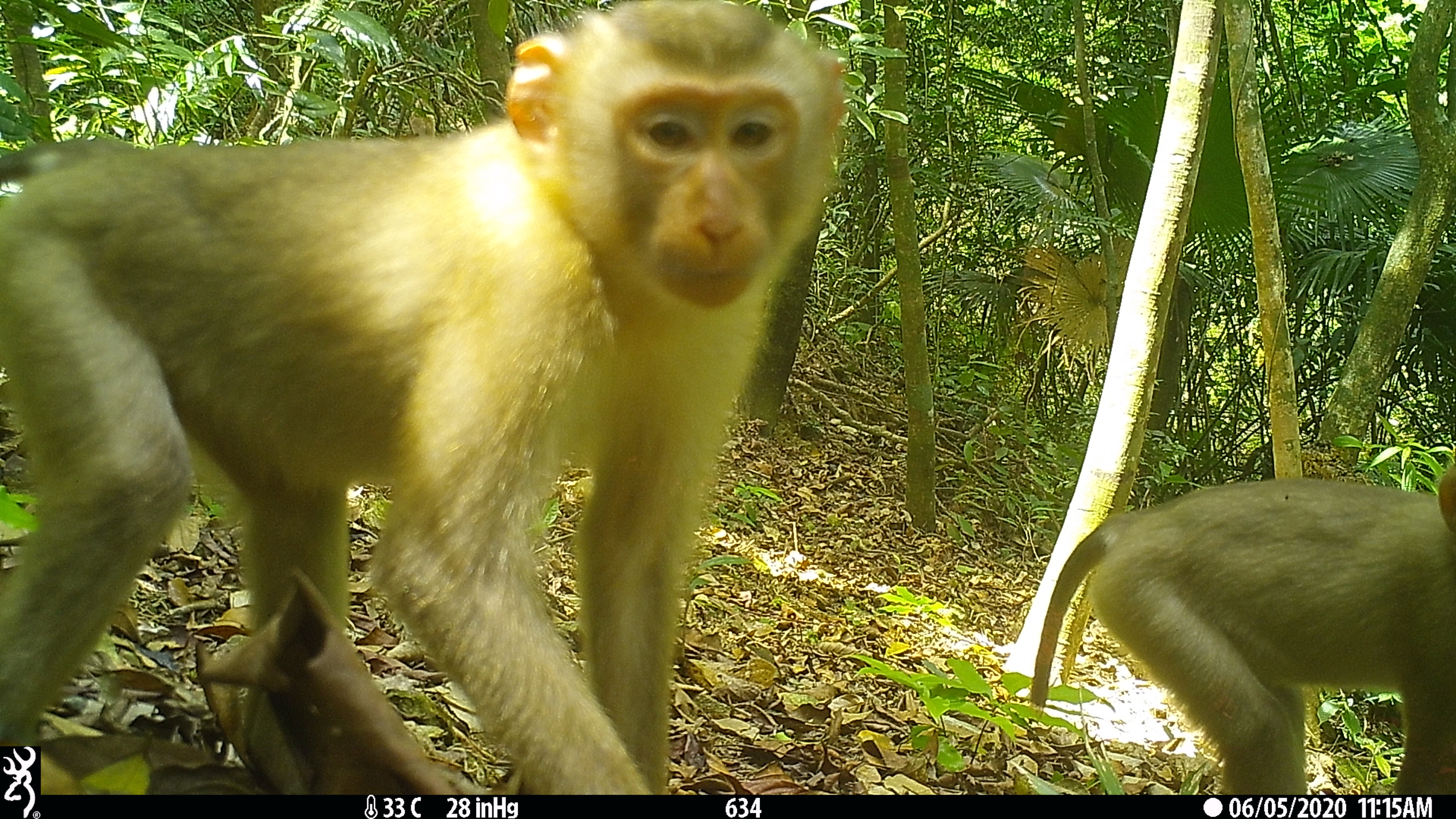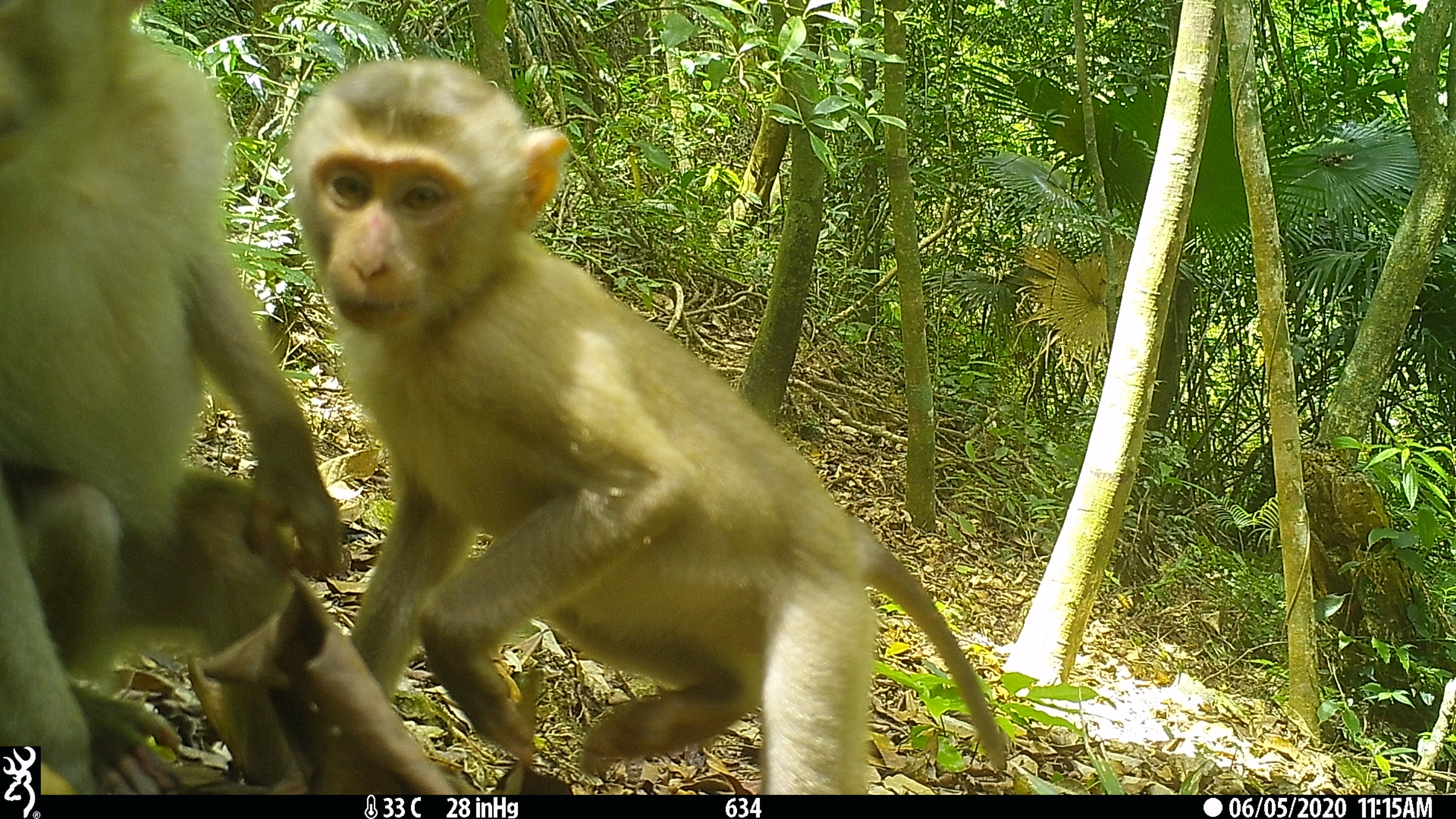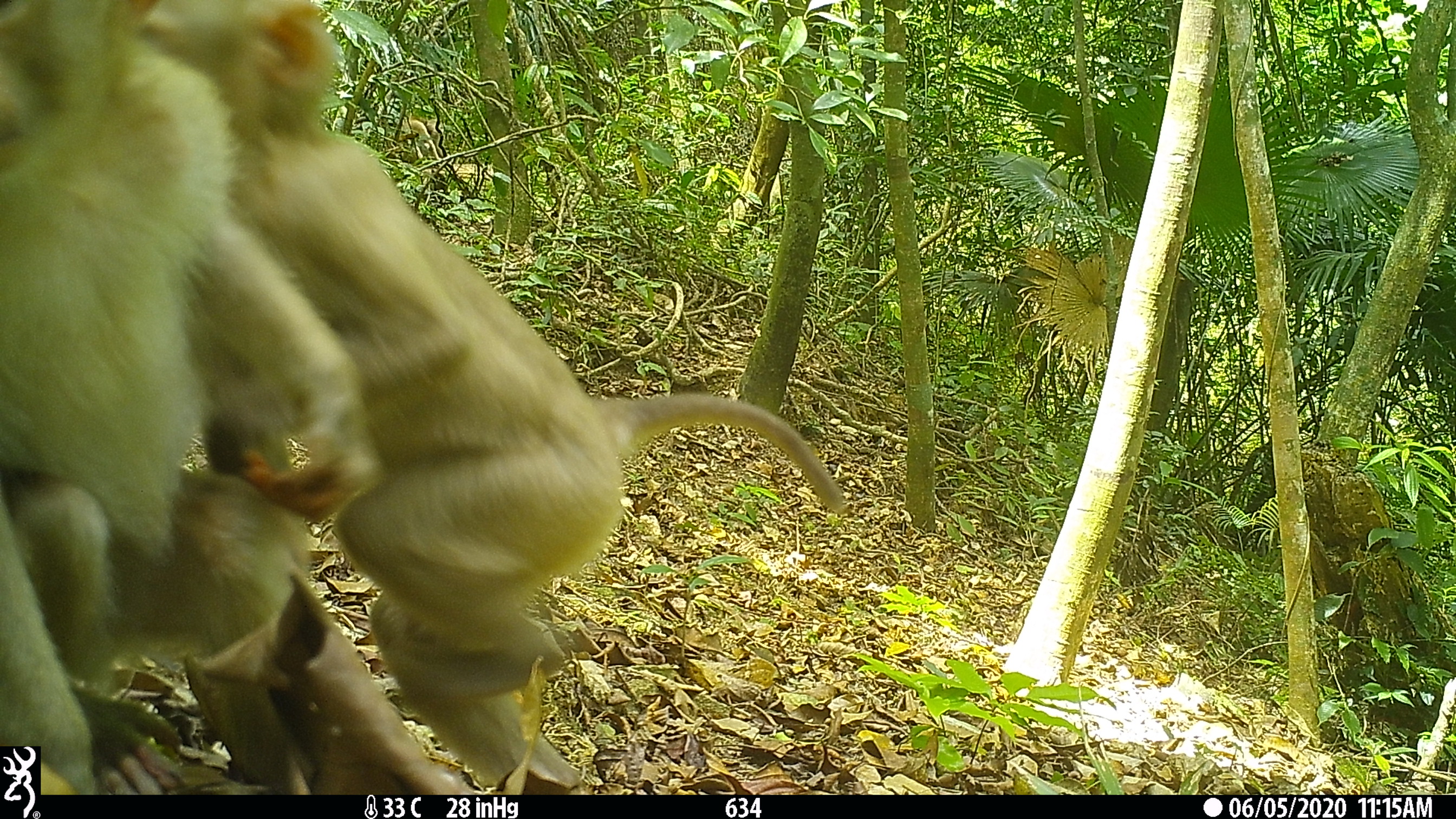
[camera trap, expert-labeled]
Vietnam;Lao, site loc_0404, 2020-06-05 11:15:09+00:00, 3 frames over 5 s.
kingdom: Animalia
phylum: Chordata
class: Mammalia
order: Primates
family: Cercopithecidae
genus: Macaca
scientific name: Macaca nemestrina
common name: pig-tailed macaque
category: pig tailed macaque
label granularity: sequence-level